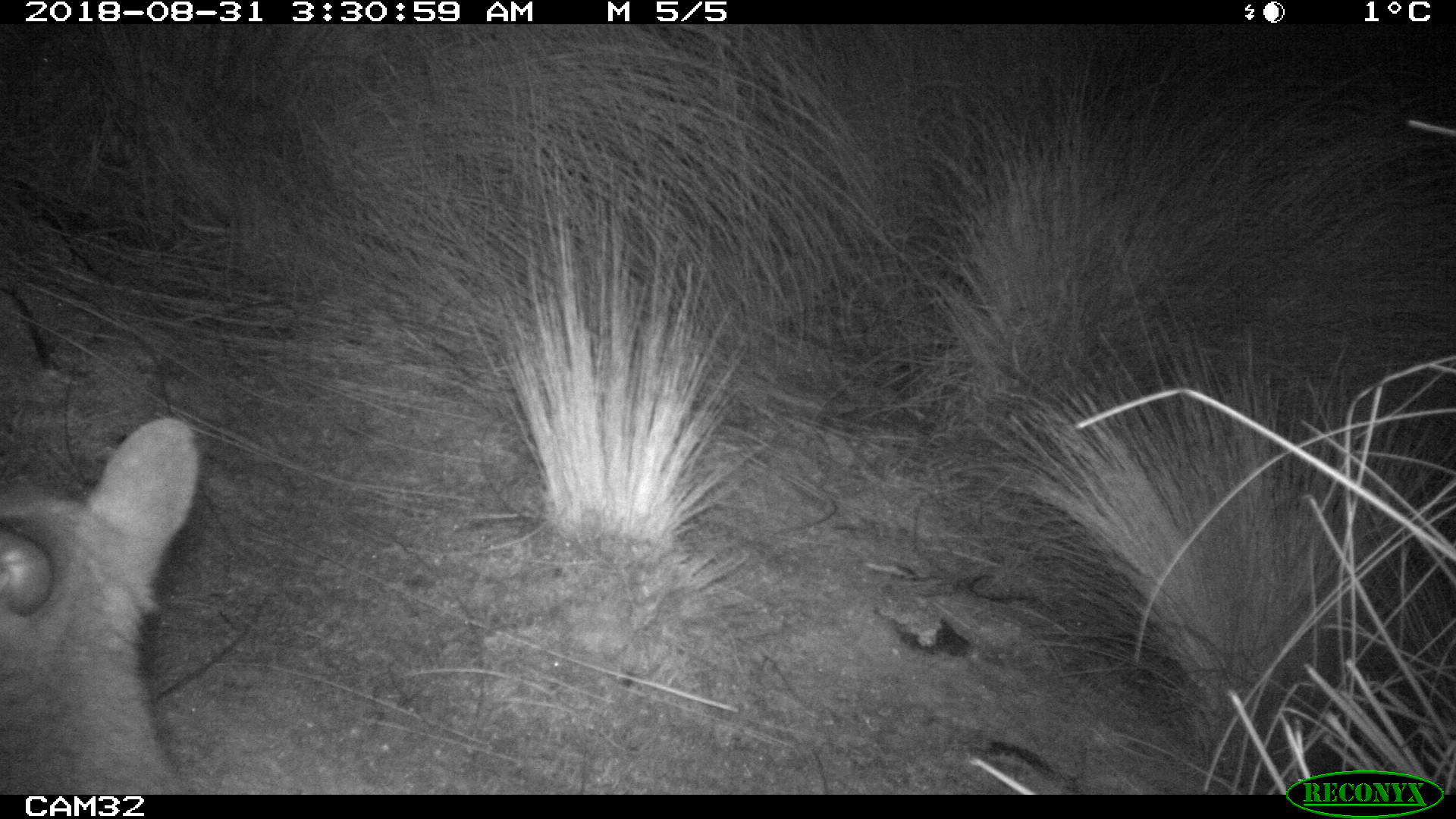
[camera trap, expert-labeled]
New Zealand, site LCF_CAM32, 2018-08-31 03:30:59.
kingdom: Animalia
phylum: Chordata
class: Mammalia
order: Diprotodontia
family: Macropodidae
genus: Notamacropus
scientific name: Notamacropus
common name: wallaby